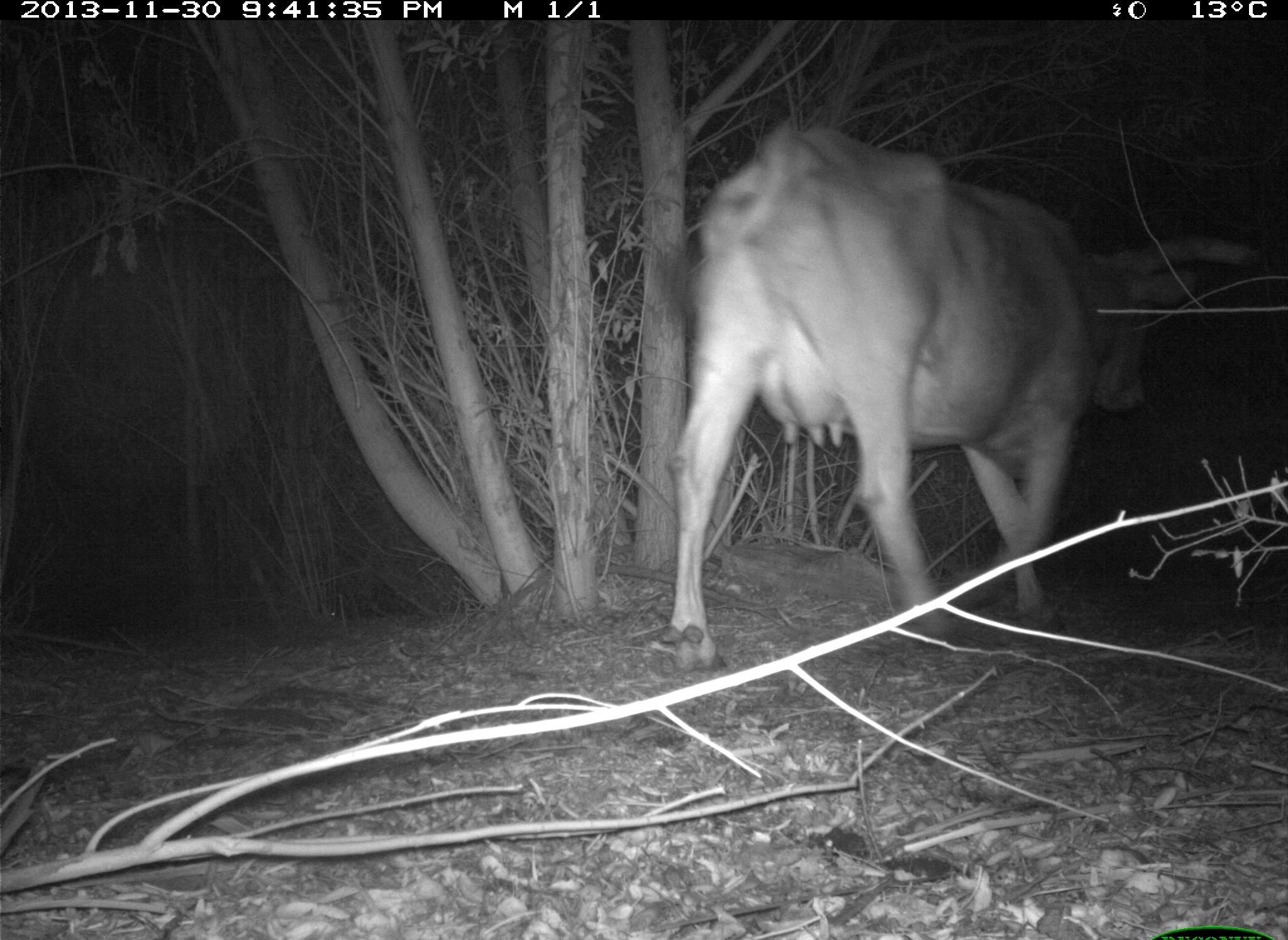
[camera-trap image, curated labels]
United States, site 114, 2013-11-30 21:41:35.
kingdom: Animalia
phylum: Chordata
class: Mammalia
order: Artiodactyla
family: Bovidae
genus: Bos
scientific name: Bos taurus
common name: cow